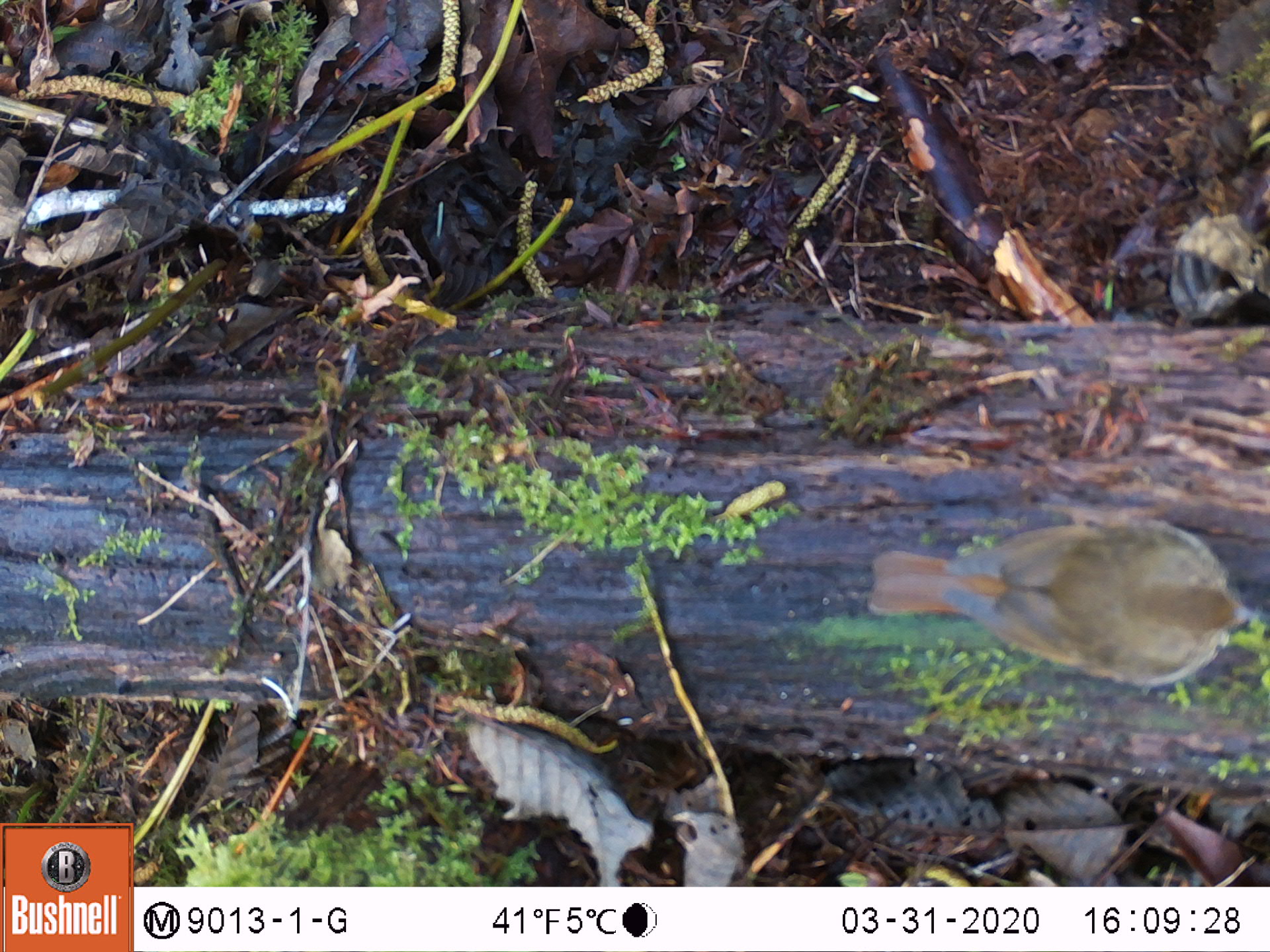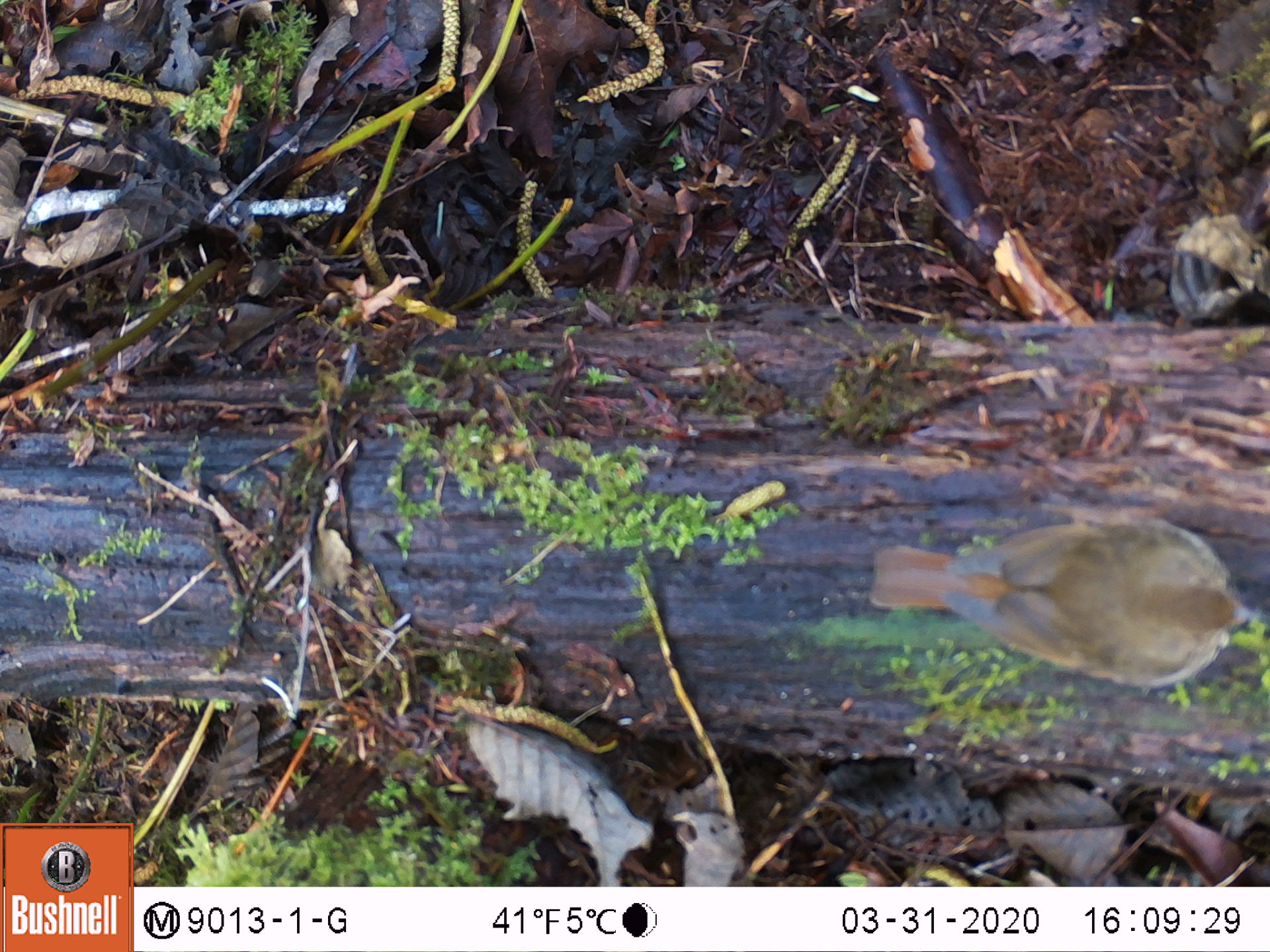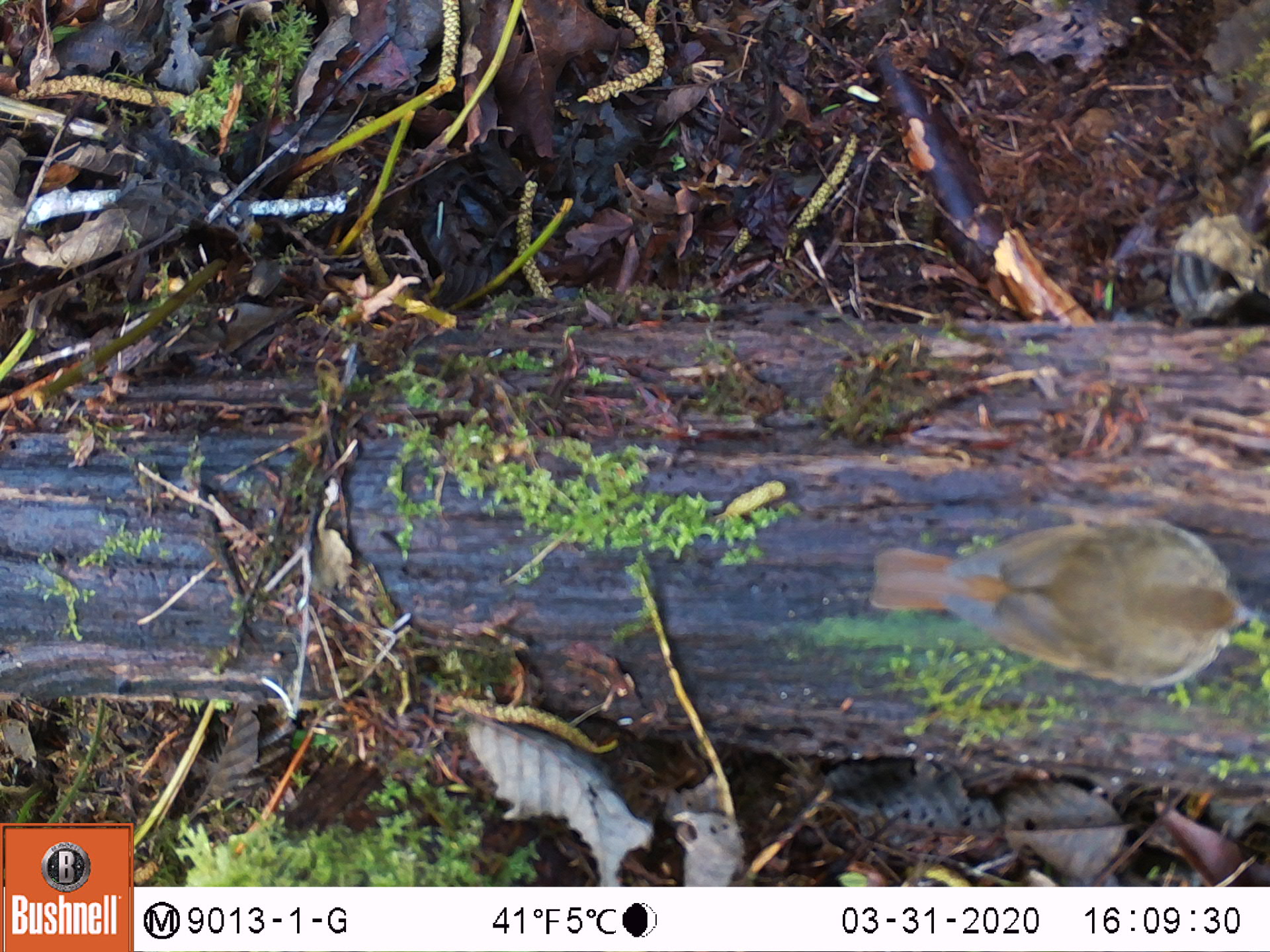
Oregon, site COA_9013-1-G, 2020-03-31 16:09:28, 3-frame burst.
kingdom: Animalia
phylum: Chordata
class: Aves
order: Passeriformes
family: Turdidae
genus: Catharus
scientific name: Catharus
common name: brown thrushes and nightingale-thrushes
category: catharus species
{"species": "catharus species (brown thrushes and nightingale-thrushes) (Catharus)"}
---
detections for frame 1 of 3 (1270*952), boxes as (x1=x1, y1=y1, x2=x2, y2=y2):
catharus species: (x1=858, y1=505, x2=1263, y2=702)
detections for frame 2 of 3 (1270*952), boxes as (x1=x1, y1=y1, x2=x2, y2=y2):
catharus species: (x1=862, y1=507, x2=1263, y2=703)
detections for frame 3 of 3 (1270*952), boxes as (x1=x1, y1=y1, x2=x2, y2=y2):
catharus species: (x1=862, y1=509, x2=1266, y2=698)